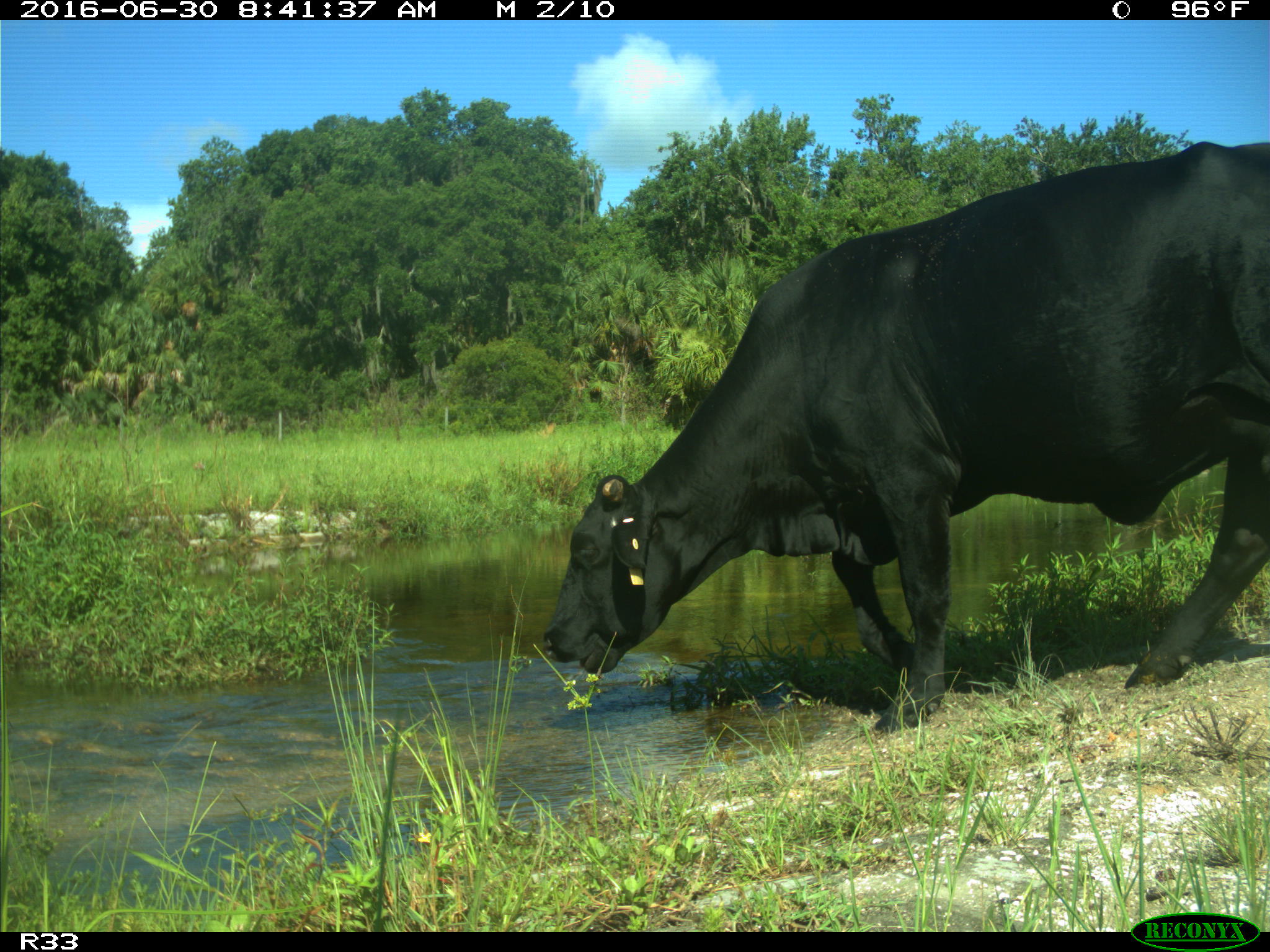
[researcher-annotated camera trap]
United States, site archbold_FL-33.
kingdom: Animalia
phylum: Chordata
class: Mammalia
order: Artiodactyla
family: Bovidae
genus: Bos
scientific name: Bos taurus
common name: domestic cow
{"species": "Bos taurus (domestic cow)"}